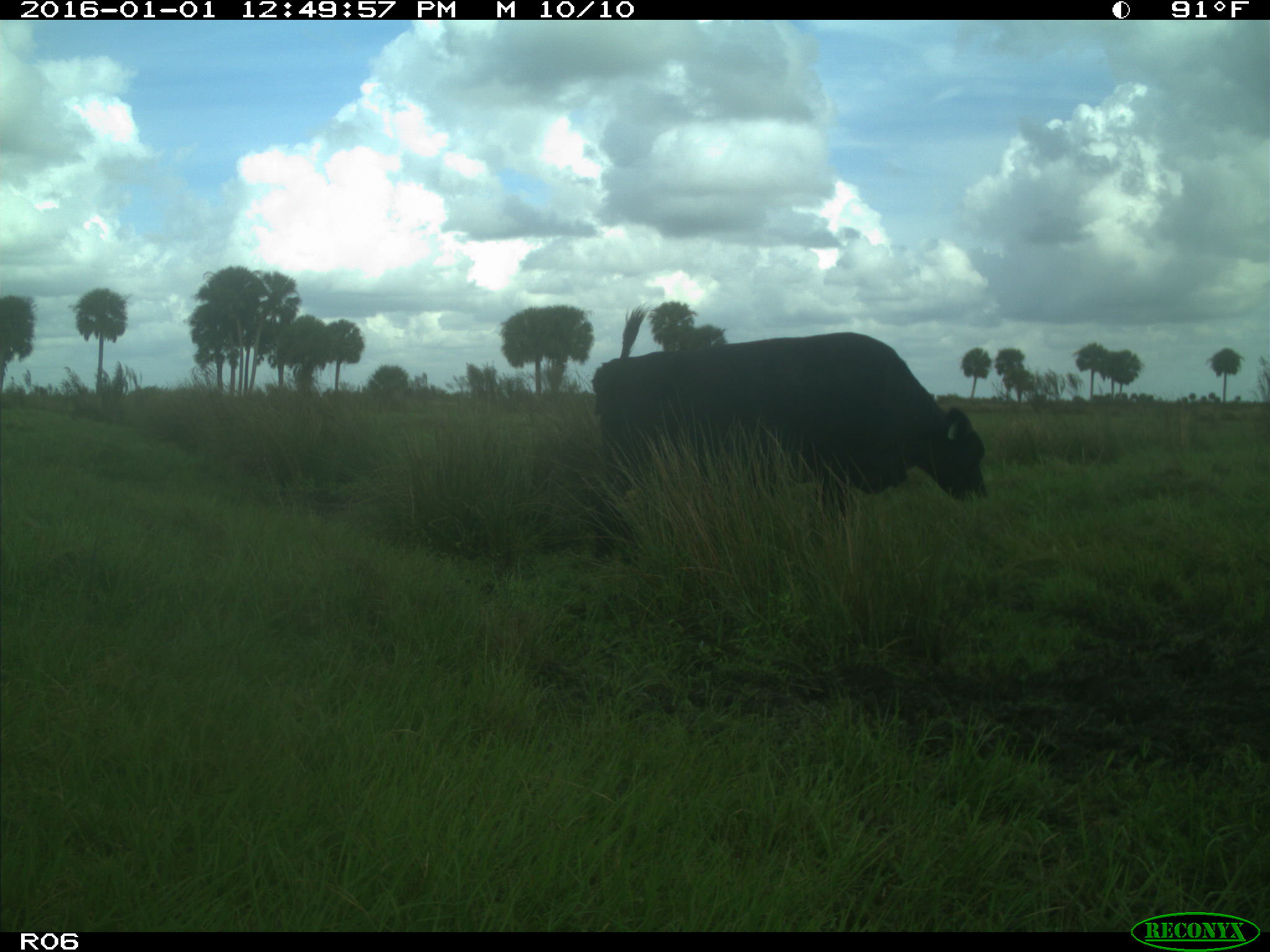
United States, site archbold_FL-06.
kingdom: Animalia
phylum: Chordata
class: Mammalia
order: Artiodactyla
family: Bovidae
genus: Bos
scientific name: Bos taurus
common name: domestic cow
Bos taurus (domestic cow).